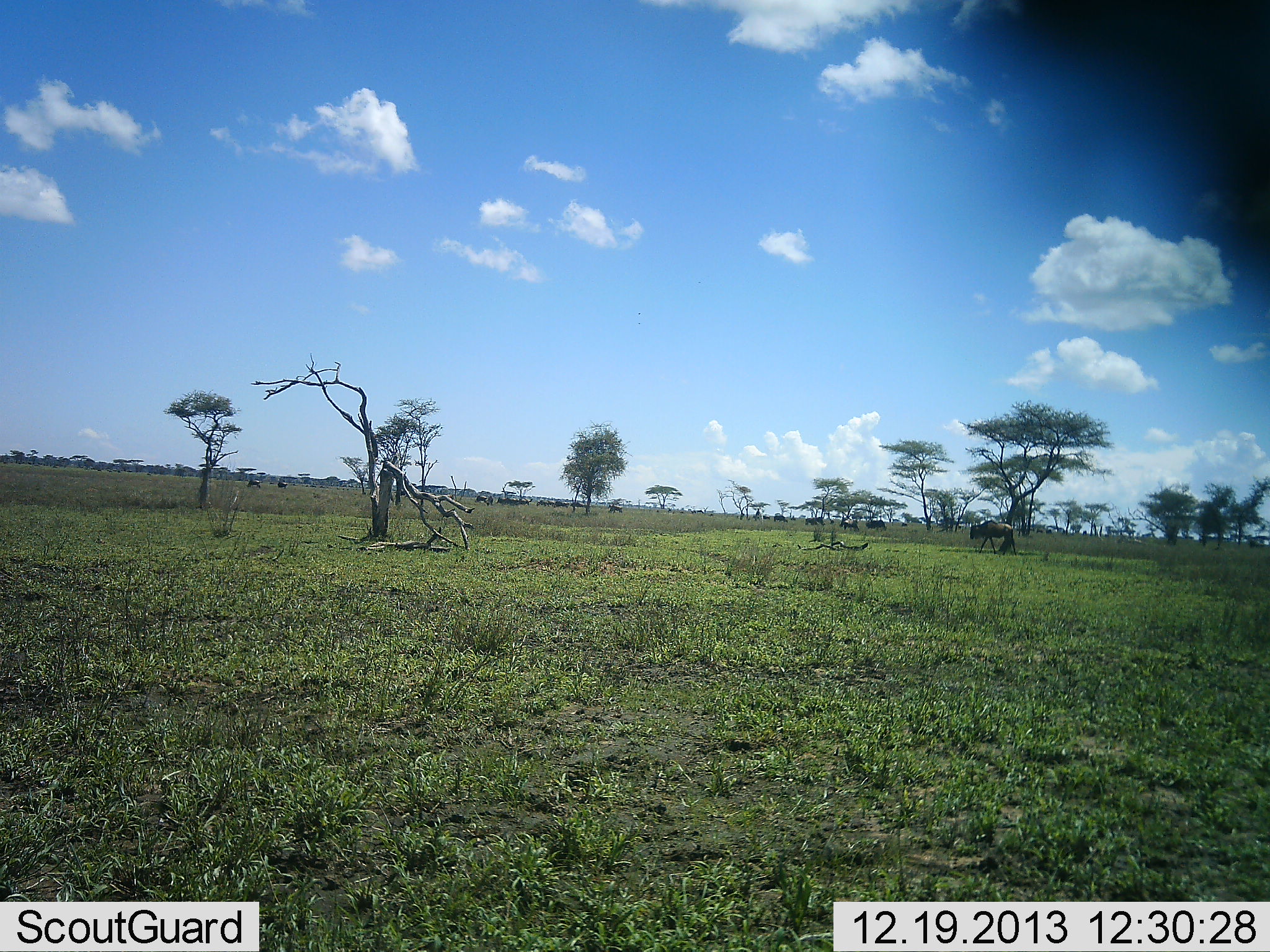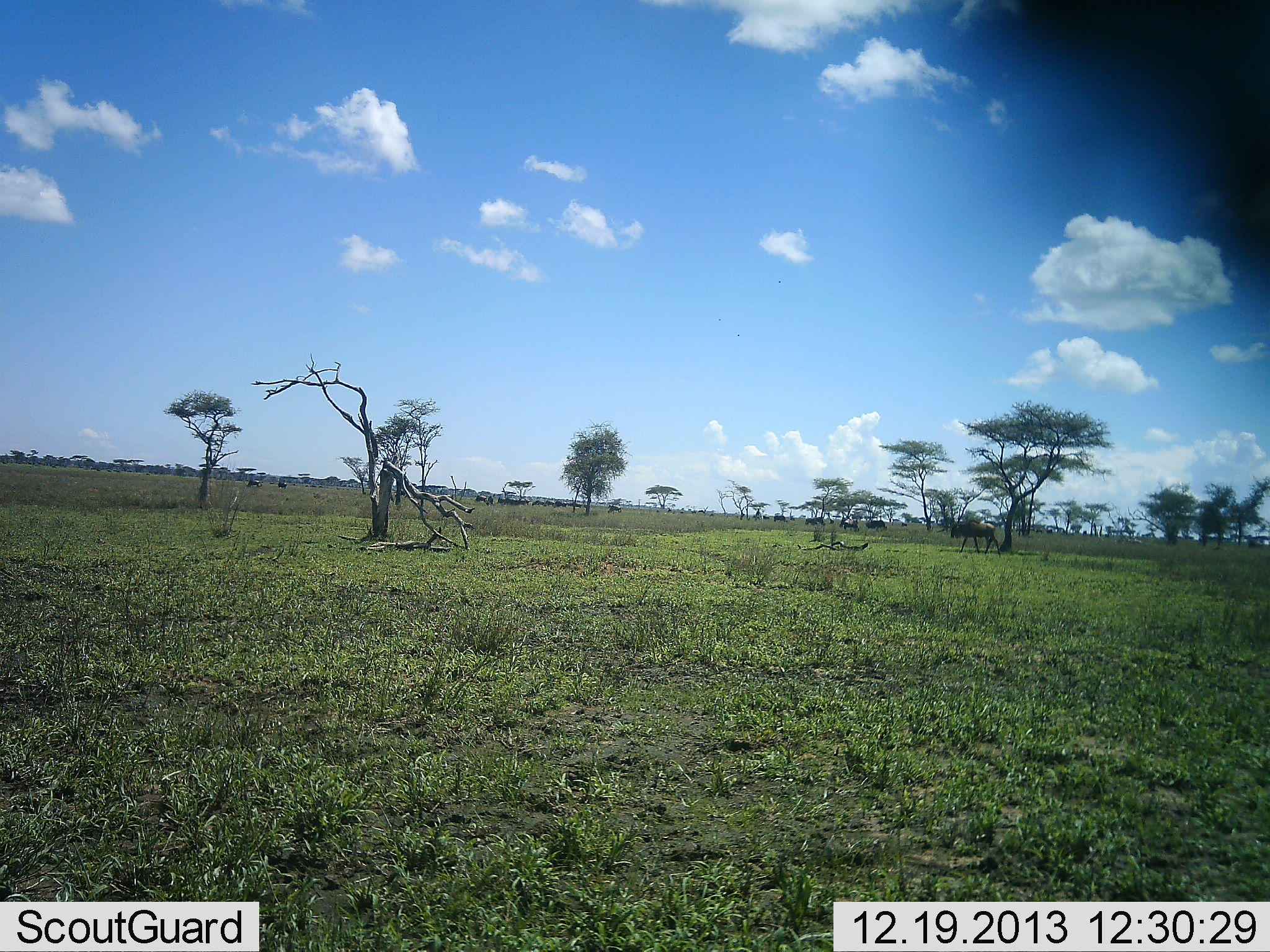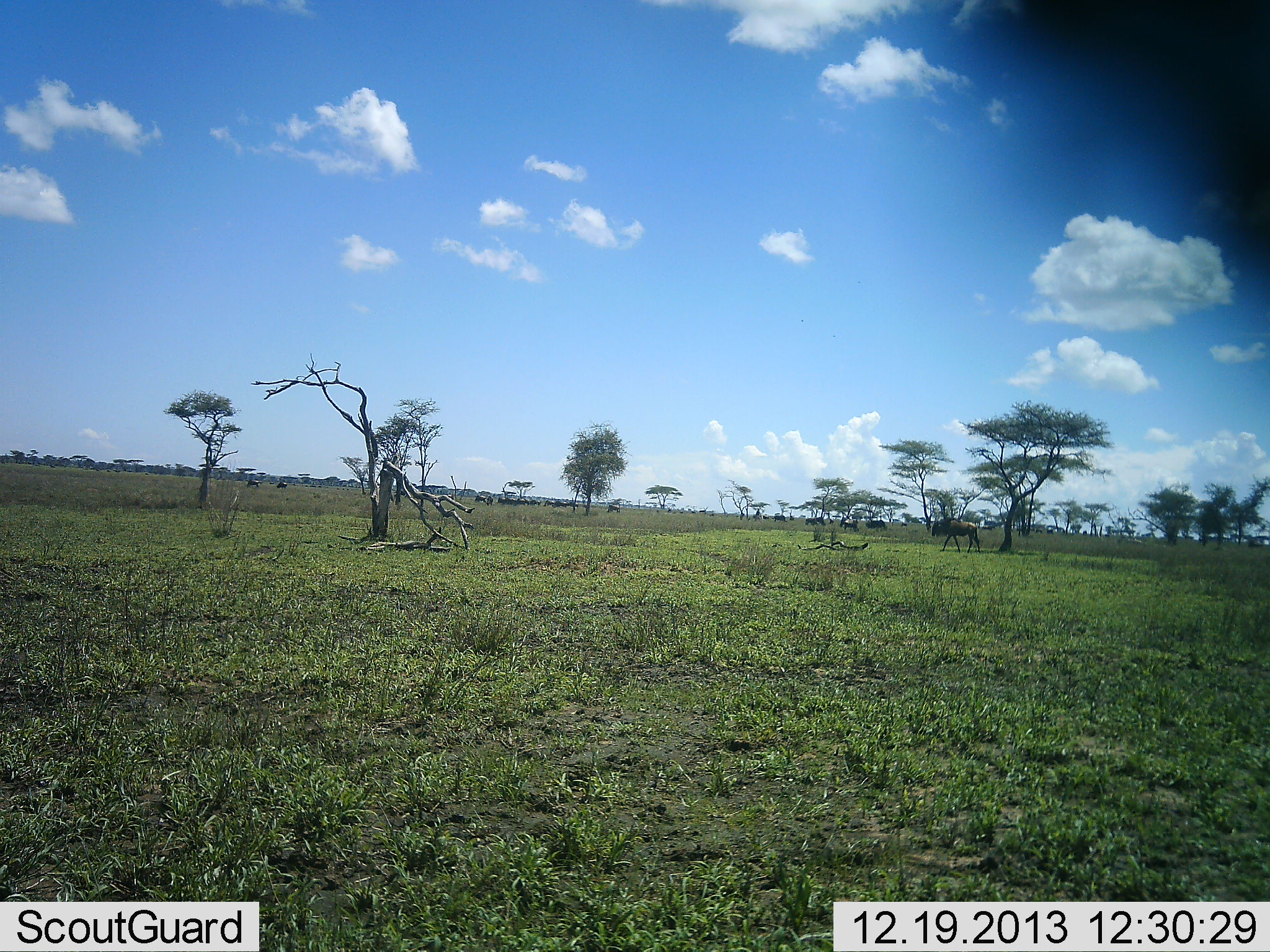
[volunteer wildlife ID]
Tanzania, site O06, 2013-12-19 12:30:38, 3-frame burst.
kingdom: Animalia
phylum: Chordata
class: Mammalia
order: Artiodactyla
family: Bovidae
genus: Connochaetes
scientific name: Connochaetes taurinus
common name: blue wildebeest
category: wildebeest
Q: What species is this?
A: Wildebeest (blue wildebeest) (Connochaetes taurinus).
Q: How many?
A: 4.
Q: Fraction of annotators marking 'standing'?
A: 40%.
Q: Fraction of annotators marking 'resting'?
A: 0%.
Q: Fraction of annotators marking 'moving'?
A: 100%.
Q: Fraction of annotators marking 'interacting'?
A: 0%.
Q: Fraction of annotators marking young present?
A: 0%.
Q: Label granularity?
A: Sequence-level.